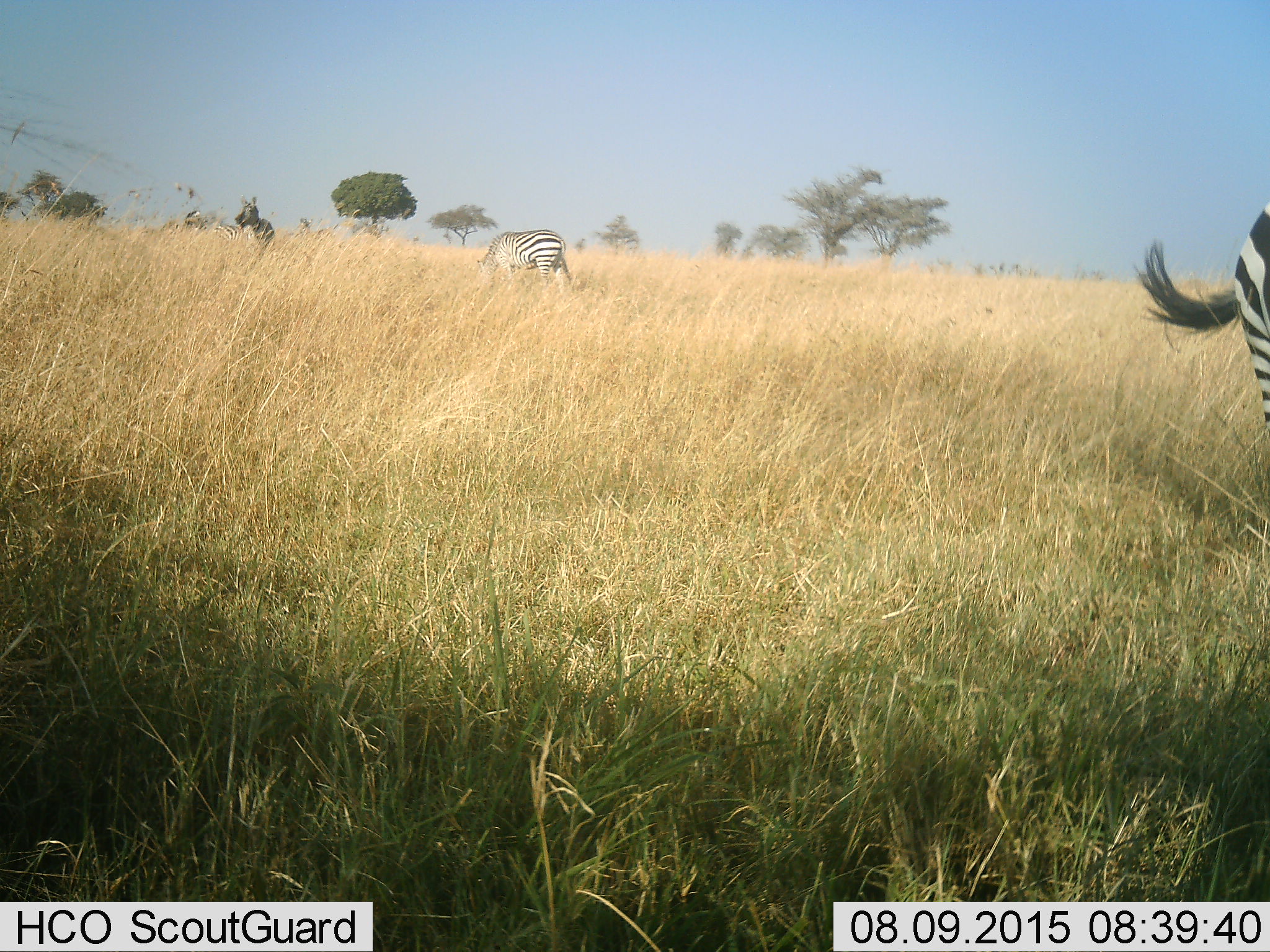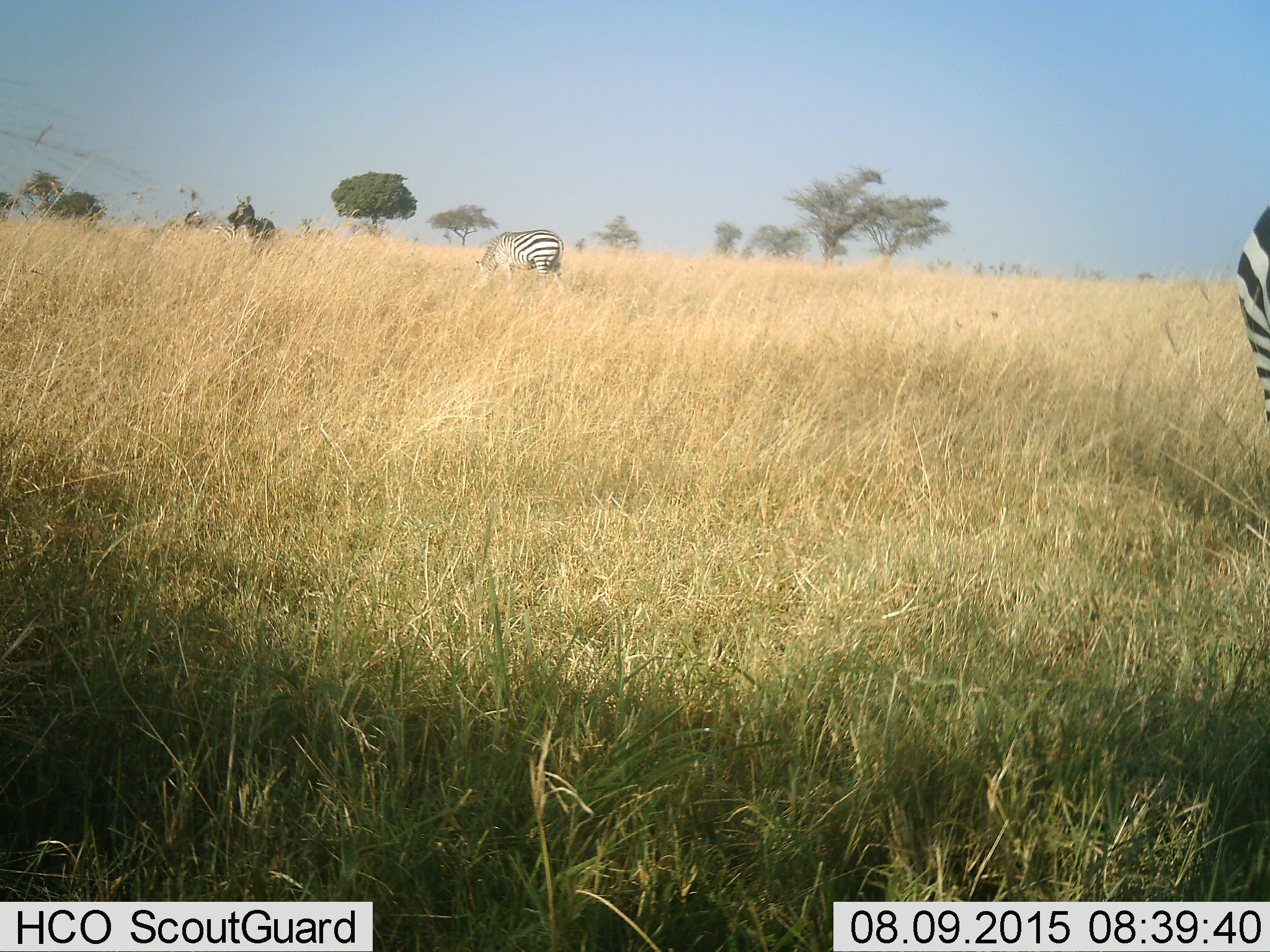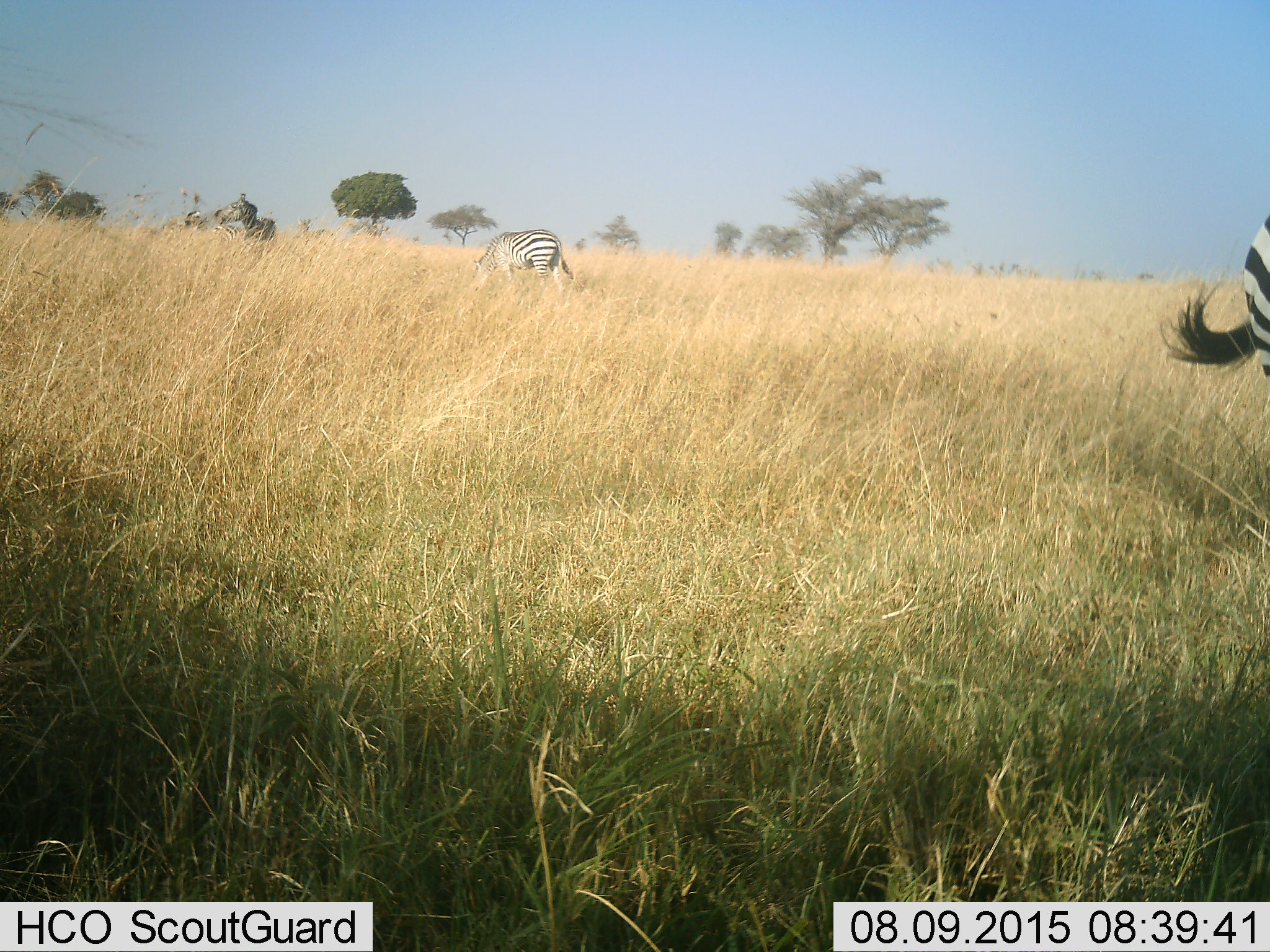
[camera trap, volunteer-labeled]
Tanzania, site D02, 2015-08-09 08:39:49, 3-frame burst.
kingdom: Animalia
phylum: Chordata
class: Mammalia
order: Perissodactyla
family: Equidae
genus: Equus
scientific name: Equus quagga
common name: plains zebra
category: zebra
Zebra (plains zebra) (Equus quagga), count 4. Behavior (volunteer vote fractions): standing 72%, resting 6%, moving 22%, interacting 0%. Young present (vote fraction): 11%. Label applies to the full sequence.